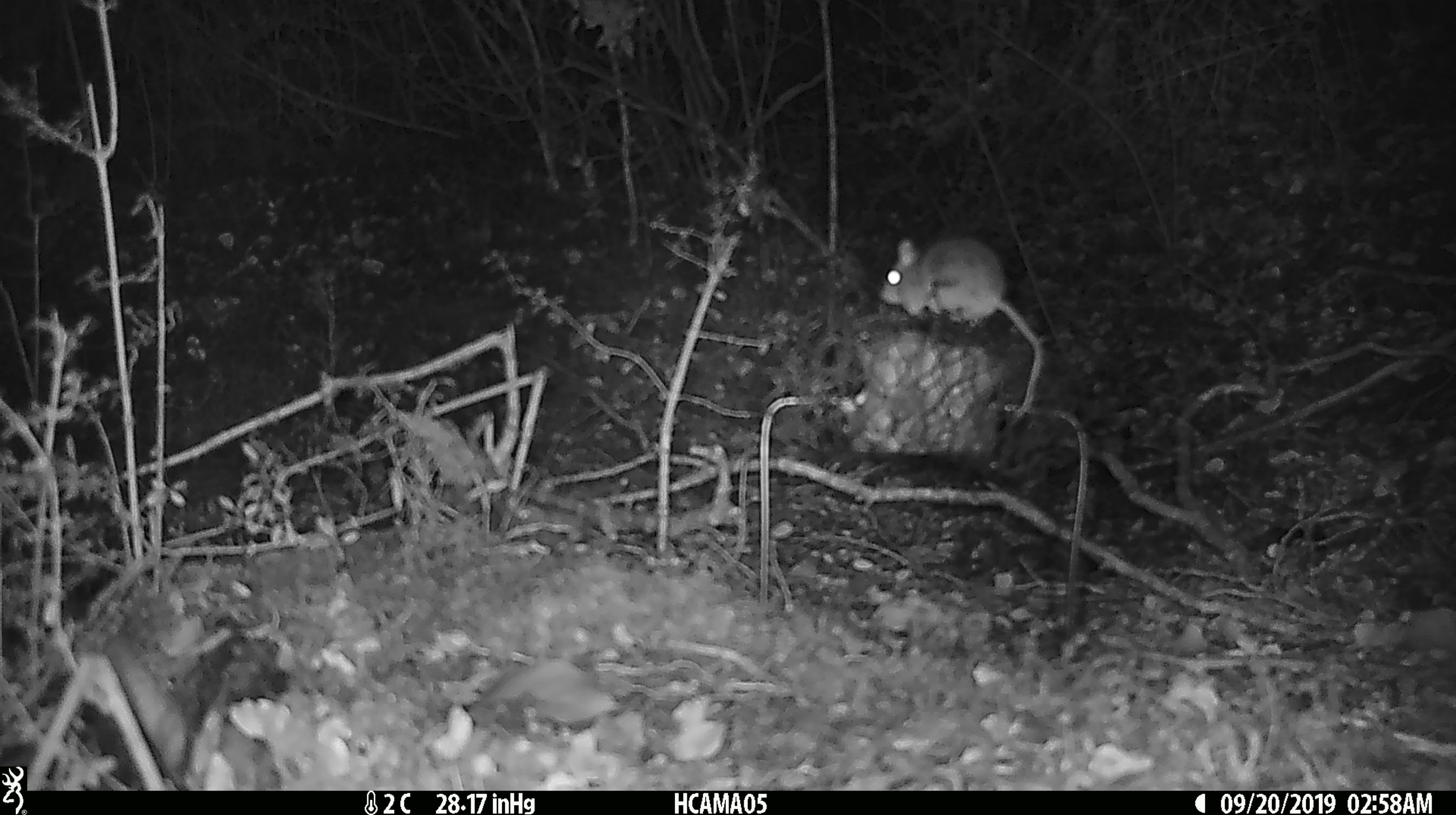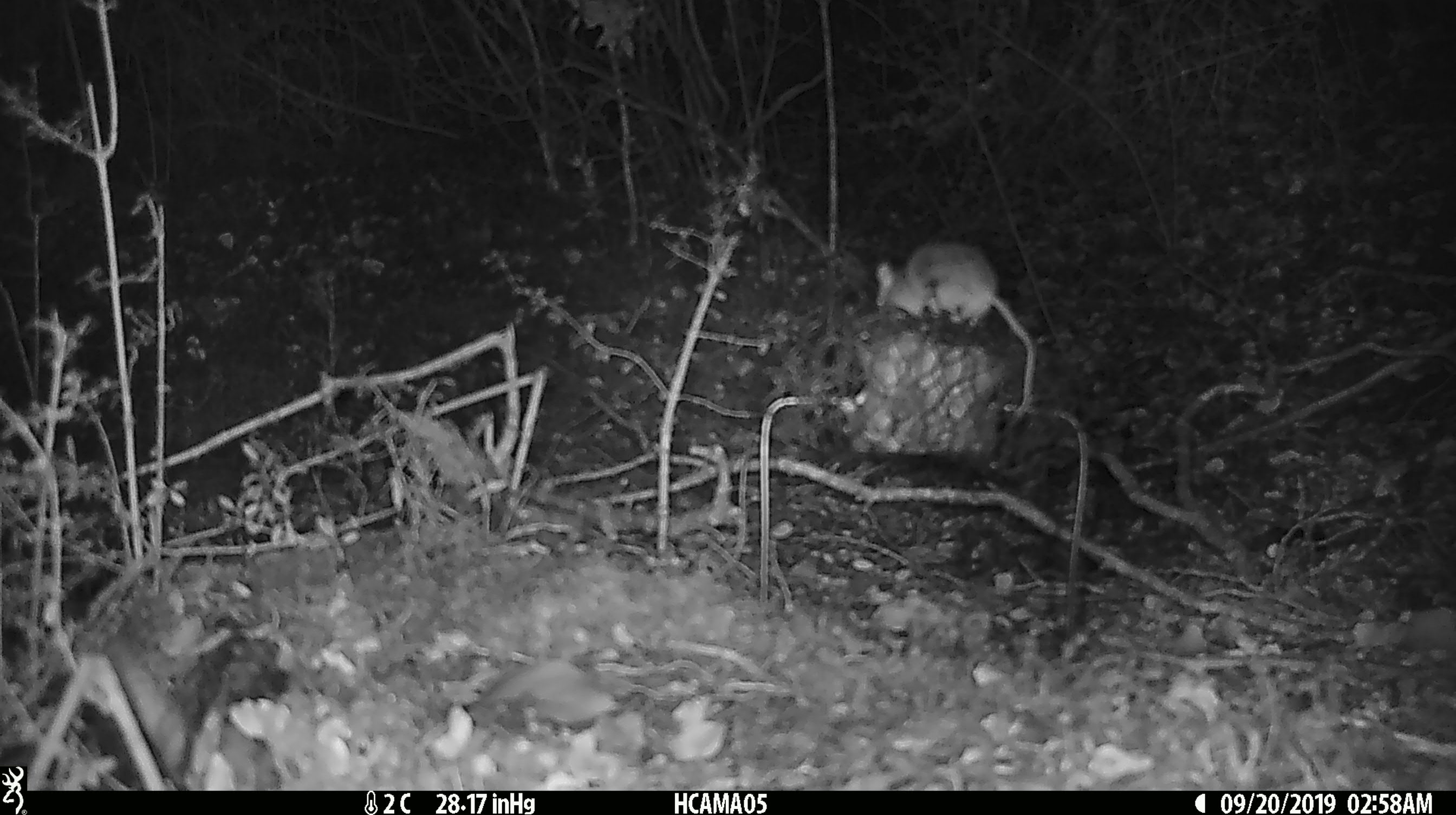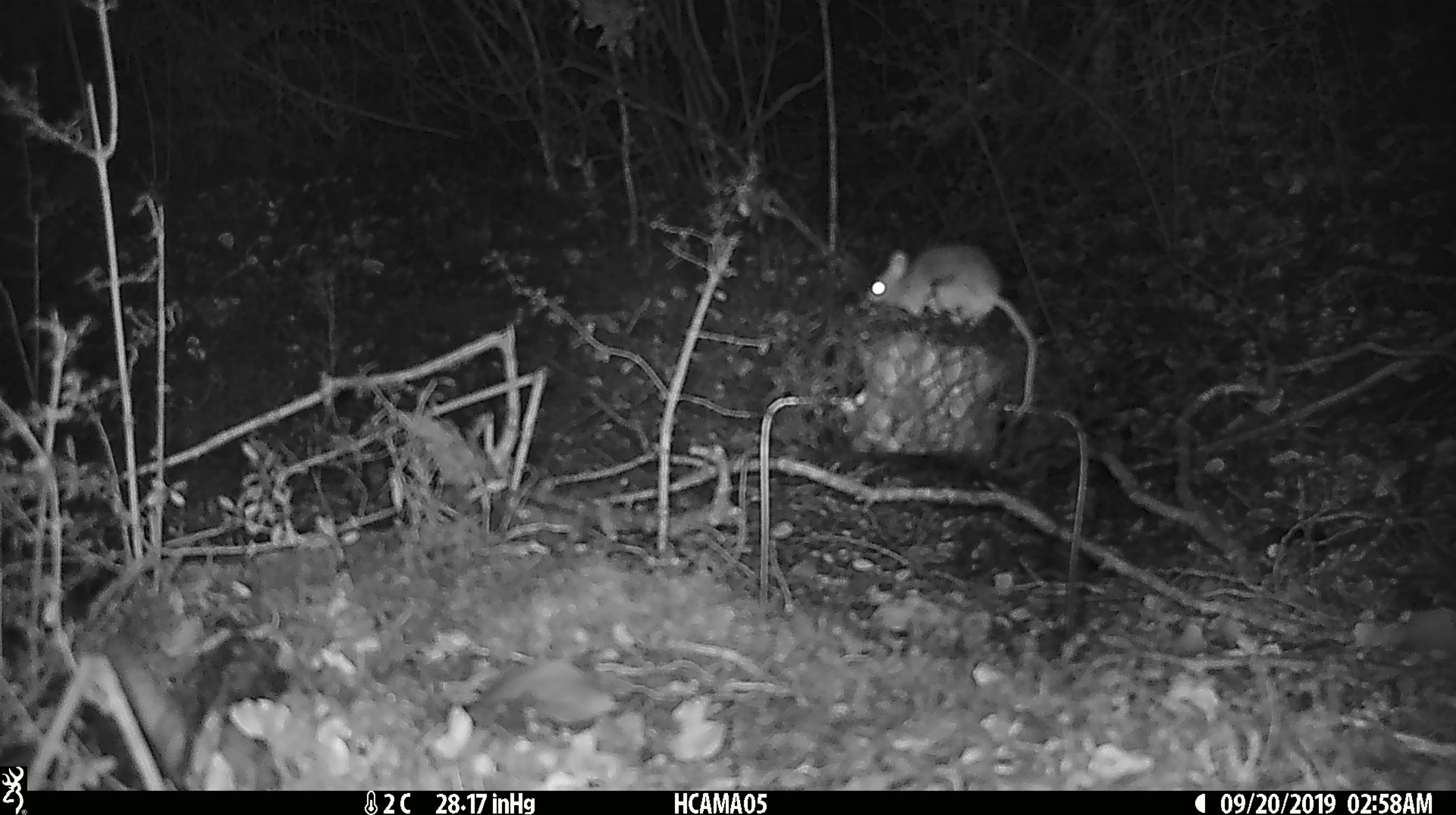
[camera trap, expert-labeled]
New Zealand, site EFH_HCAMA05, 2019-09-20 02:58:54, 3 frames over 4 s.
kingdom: Animalia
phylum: Chordata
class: Mammalia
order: Rodentia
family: Muridae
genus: Mus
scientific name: Mus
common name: mouse